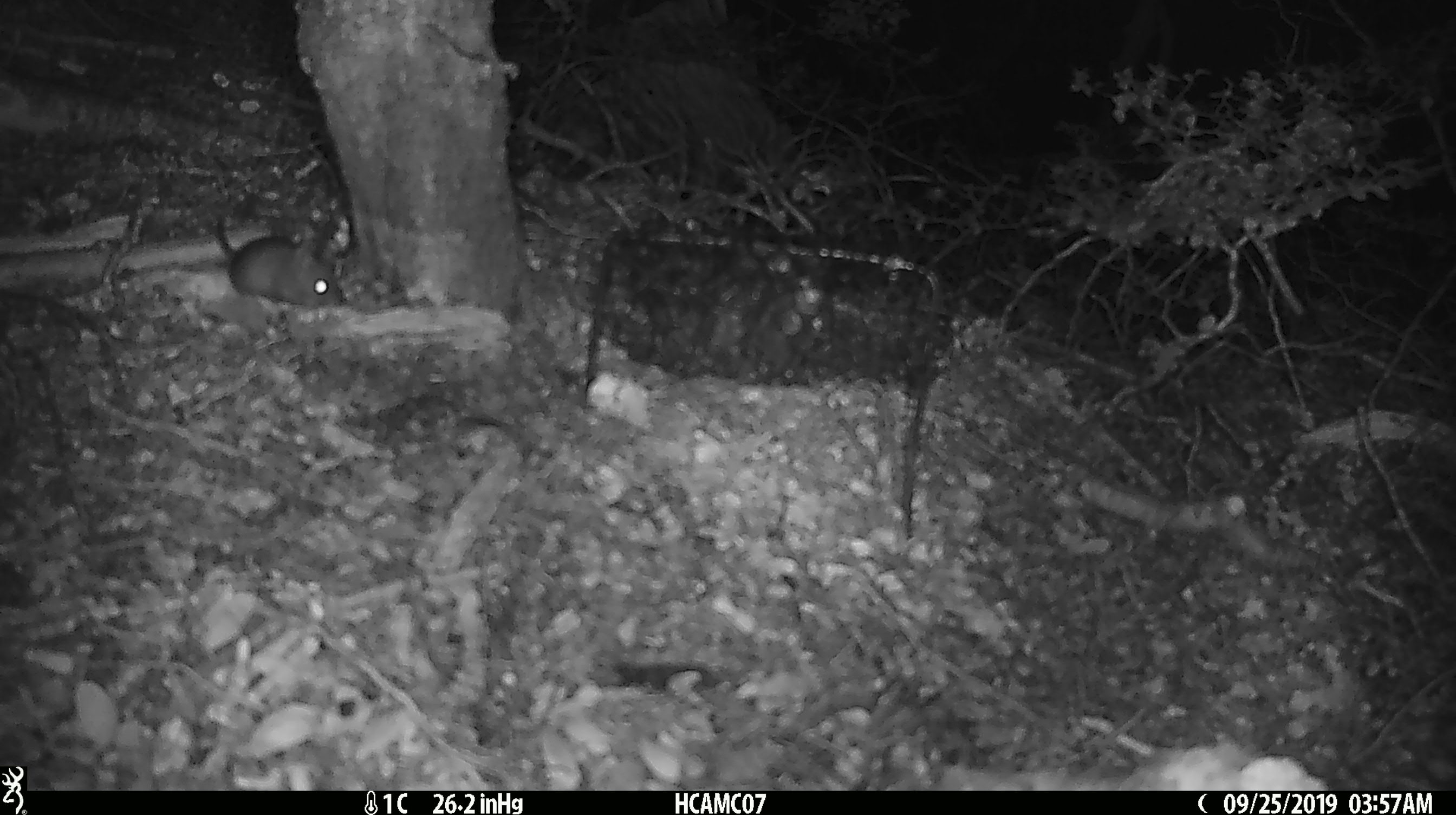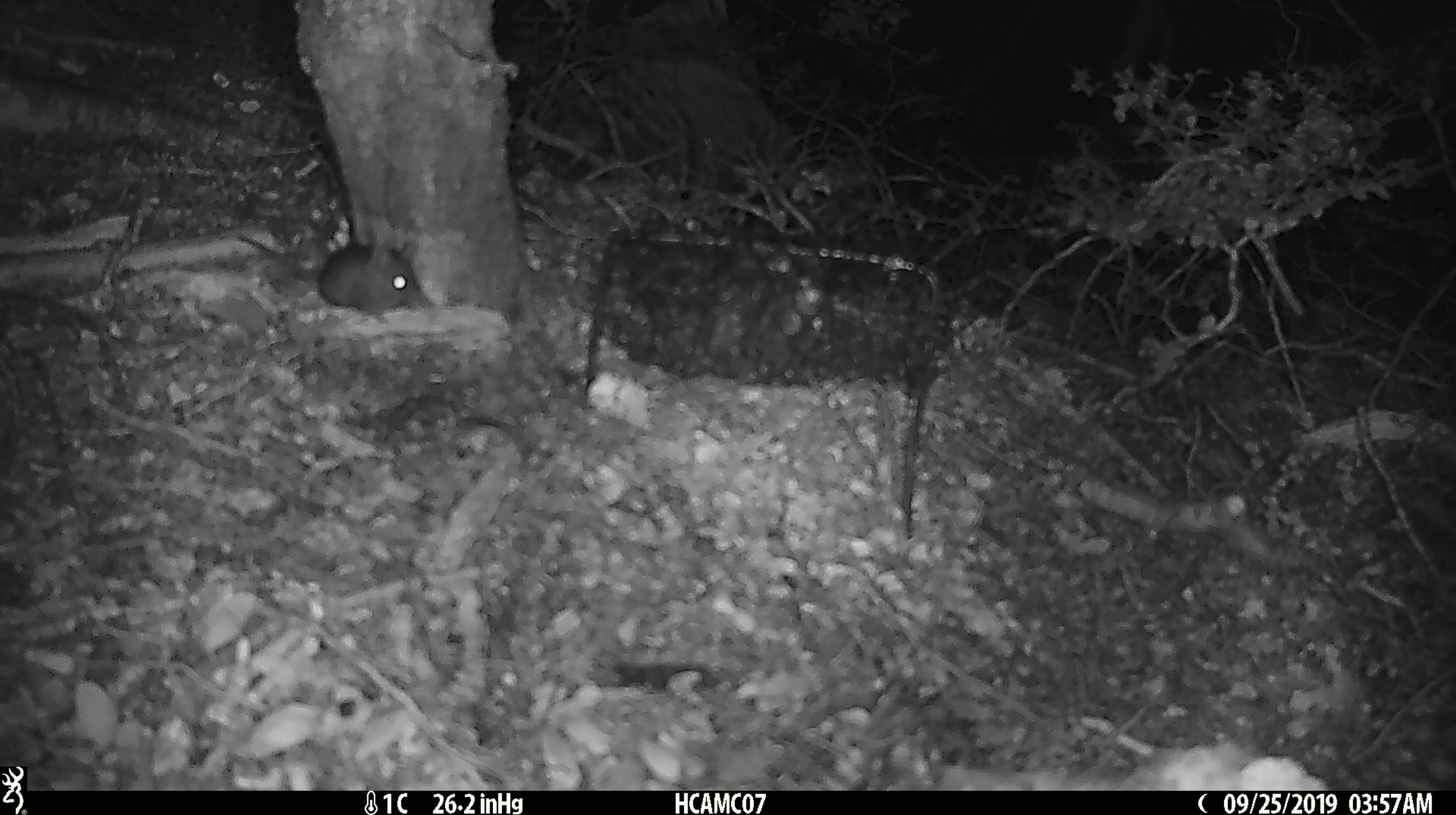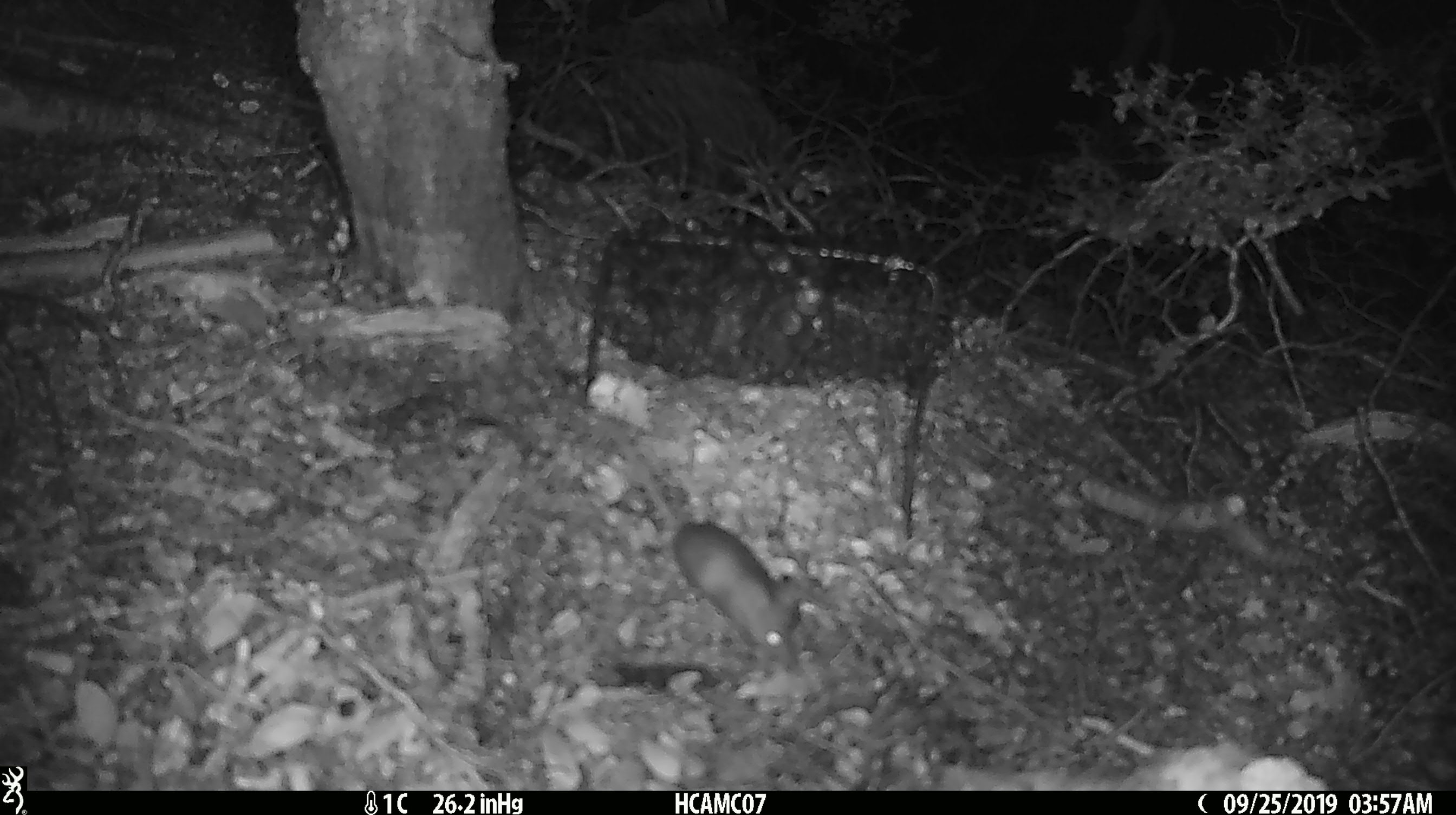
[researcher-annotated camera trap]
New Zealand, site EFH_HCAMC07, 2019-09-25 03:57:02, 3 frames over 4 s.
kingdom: Animalia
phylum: Chordata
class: Mammalia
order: Rodentia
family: Muridae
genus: Mus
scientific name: Mus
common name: mouse